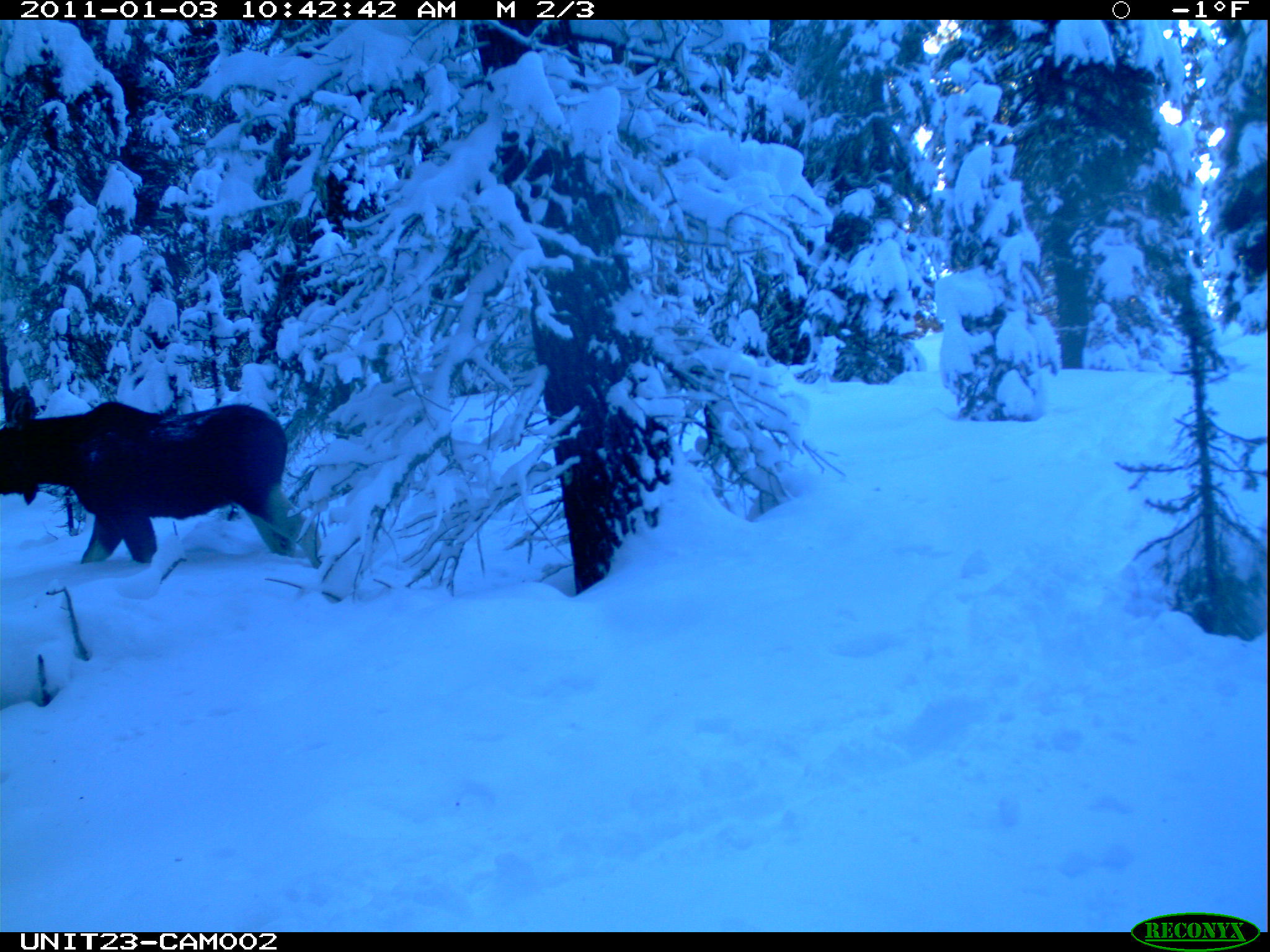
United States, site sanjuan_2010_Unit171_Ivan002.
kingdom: Animalia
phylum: Chordata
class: Mammalia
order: Artiodactyla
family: Cervidae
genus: Alces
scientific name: Alces alces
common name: moose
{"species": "Alces alces (moose)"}